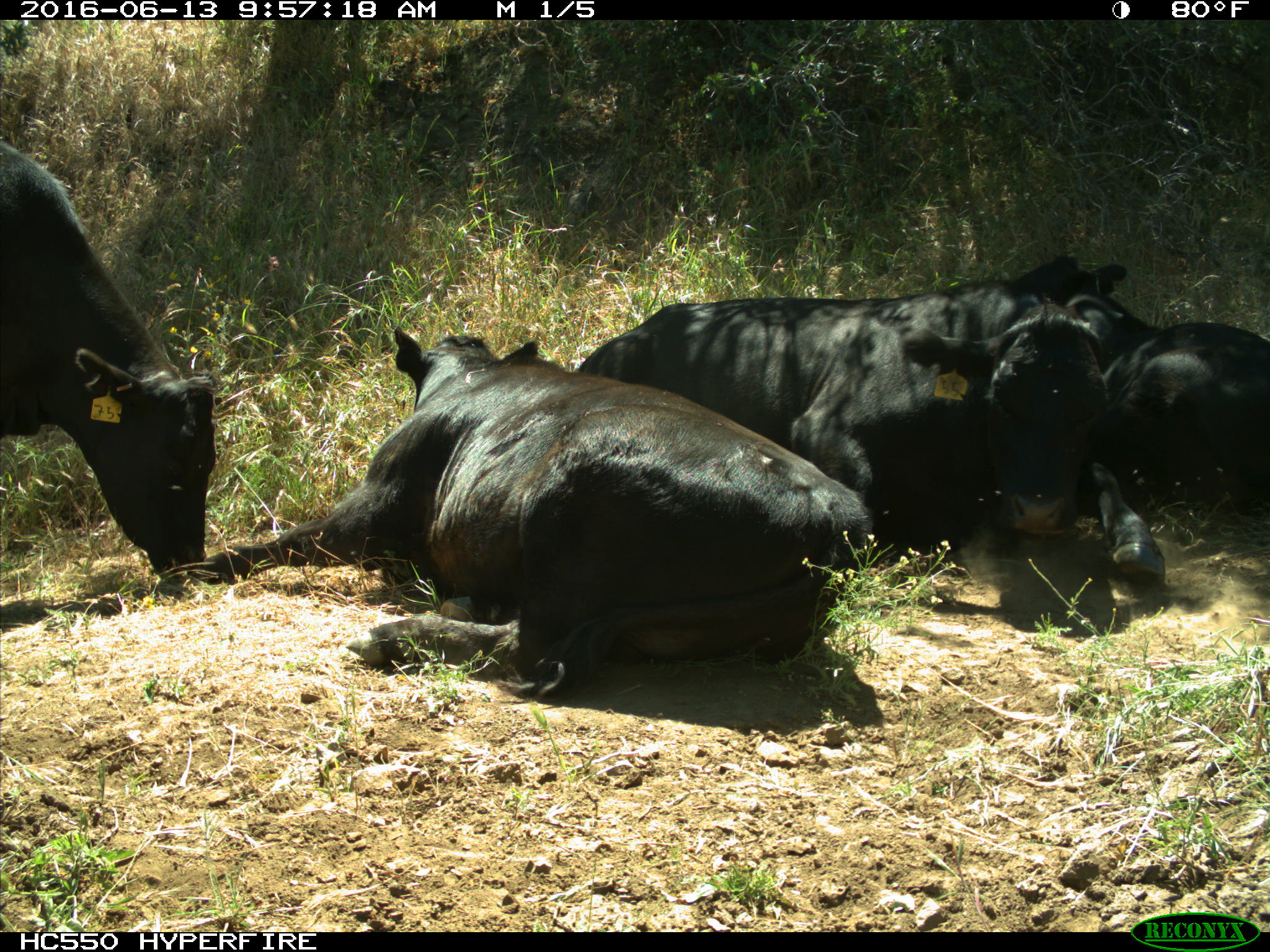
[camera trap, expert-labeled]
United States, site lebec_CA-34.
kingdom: Animalia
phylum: Chordata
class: Mammalia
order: Artiodactyla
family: Bovidae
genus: Bos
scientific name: Bos taurus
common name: domestic cow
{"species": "Bos taurus (domestic cow)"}